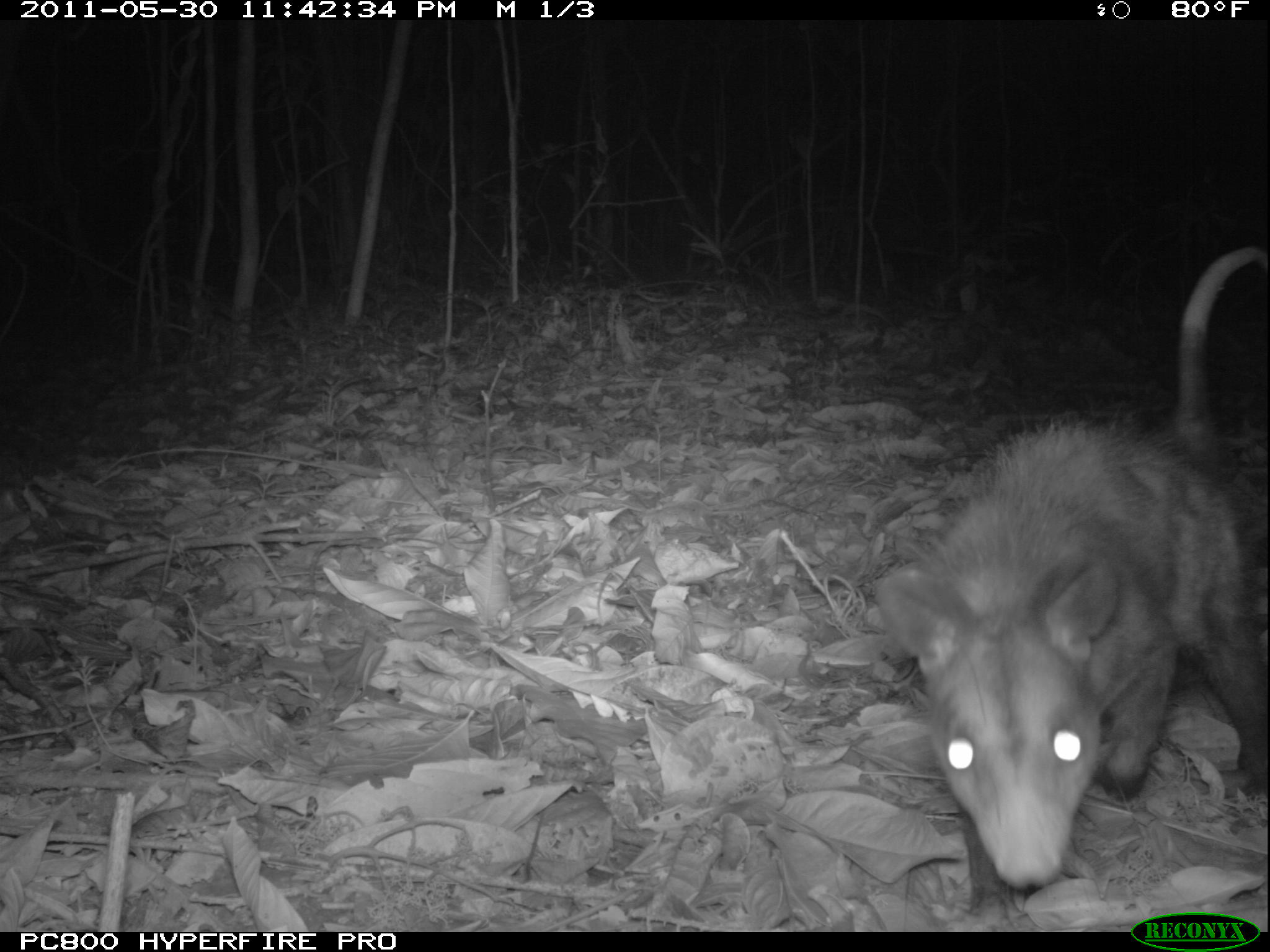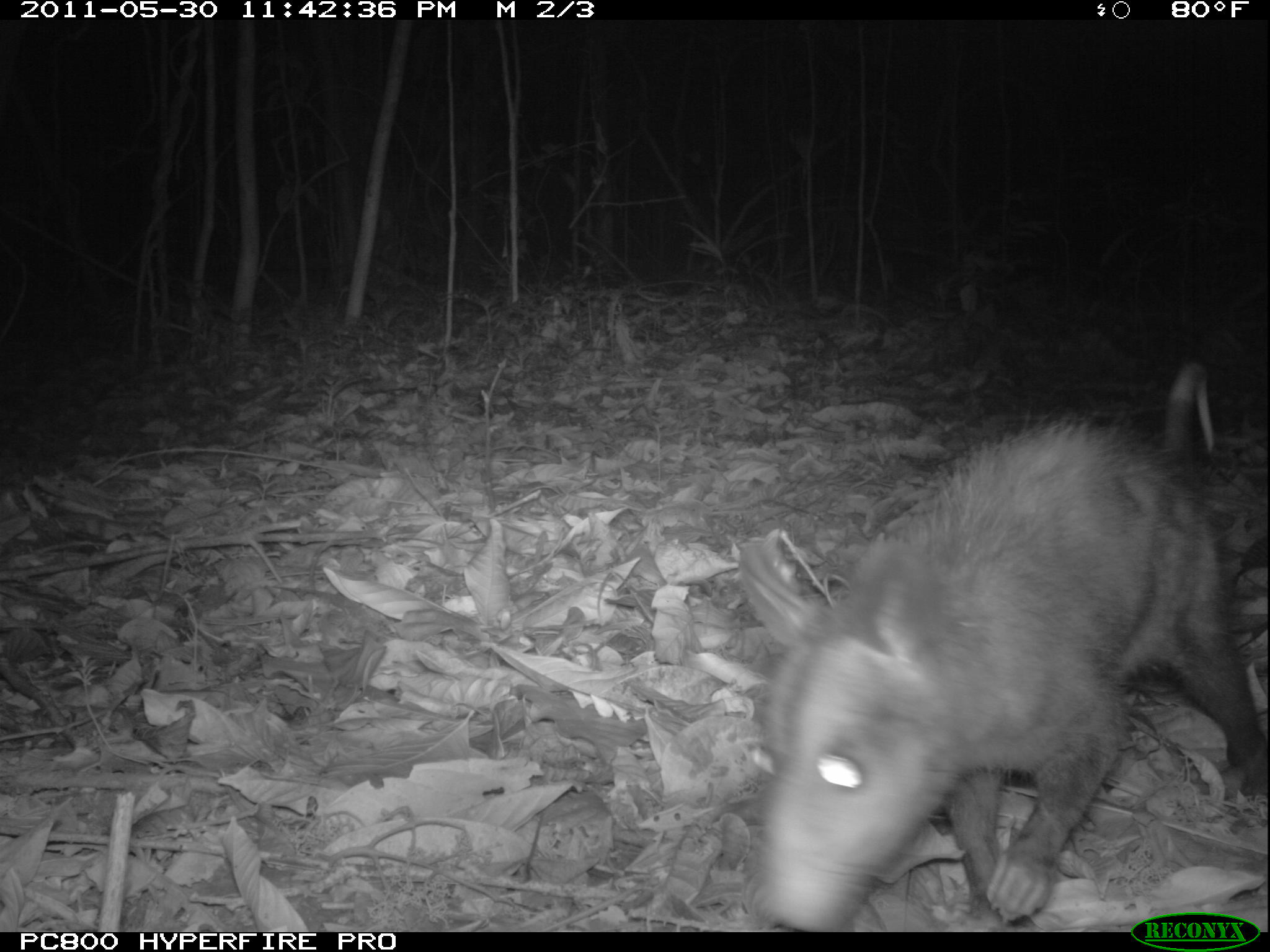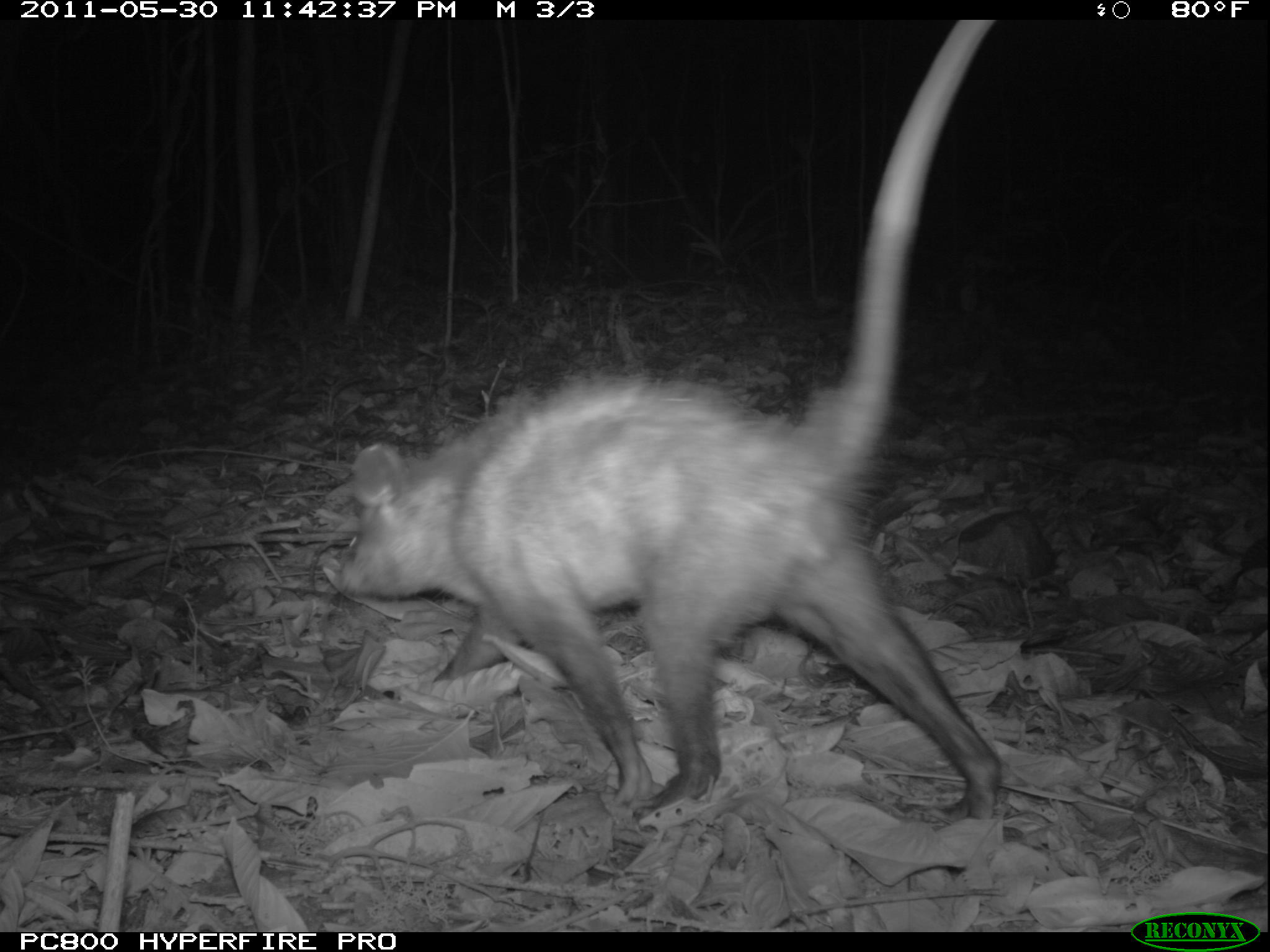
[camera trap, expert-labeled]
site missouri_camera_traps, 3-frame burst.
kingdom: Animalia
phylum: Chordata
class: Mammalia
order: Didelphimorphia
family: Didelphidae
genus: Didelphis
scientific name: Didelphis marsupialis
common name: common opossum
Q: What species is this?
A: Common opossum (Didelphis marsupialis).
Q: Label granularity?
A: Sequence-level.